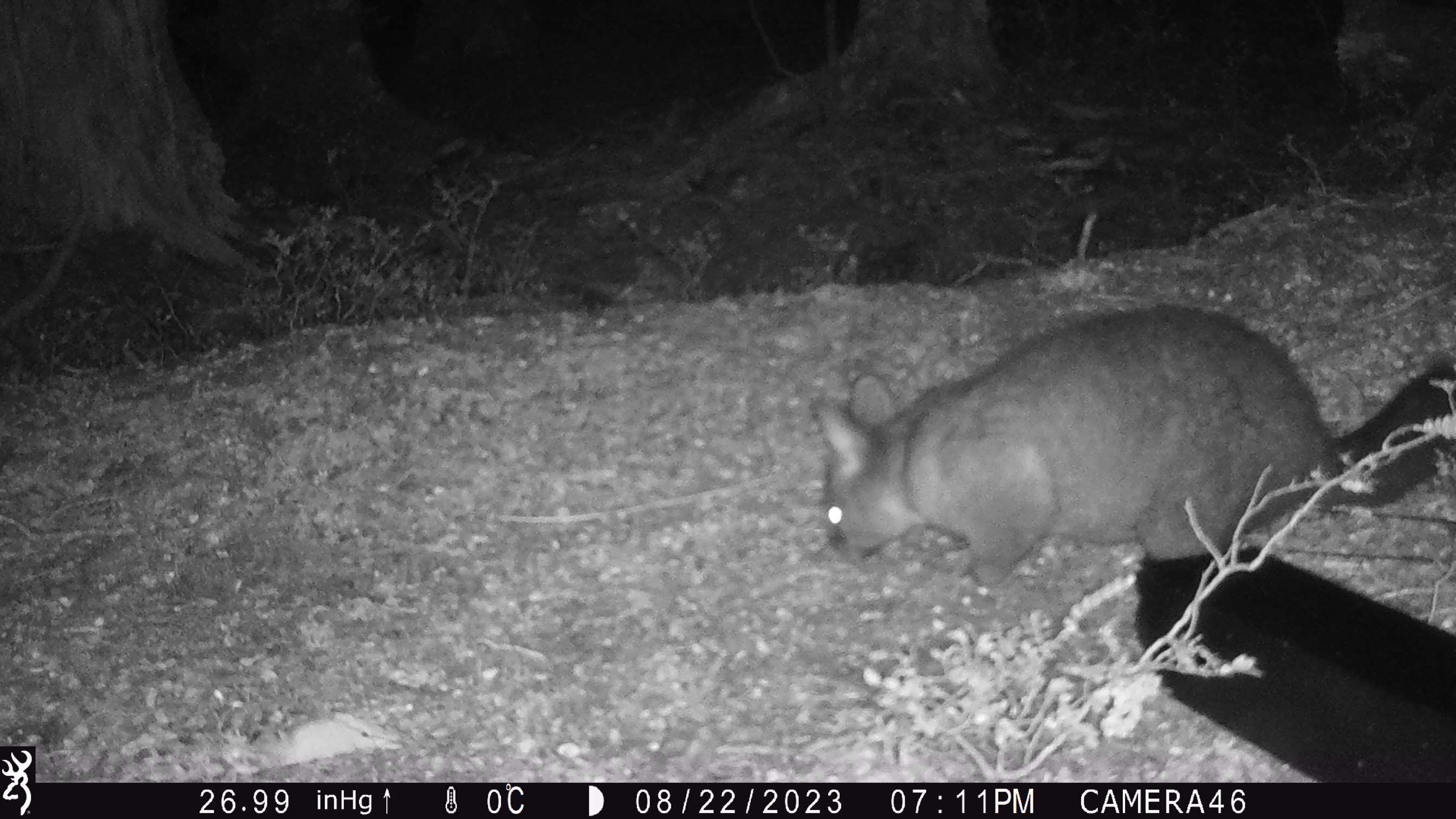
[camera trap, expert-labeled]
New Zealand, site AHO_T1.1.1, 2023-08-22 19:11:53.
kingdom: Animalia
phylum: Chordata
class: Mammalia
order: Carnivora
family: Mustelidae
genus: Mustela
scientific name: Mustela erminea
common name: stoat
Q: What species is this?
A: Stoat (Mustela erminea).